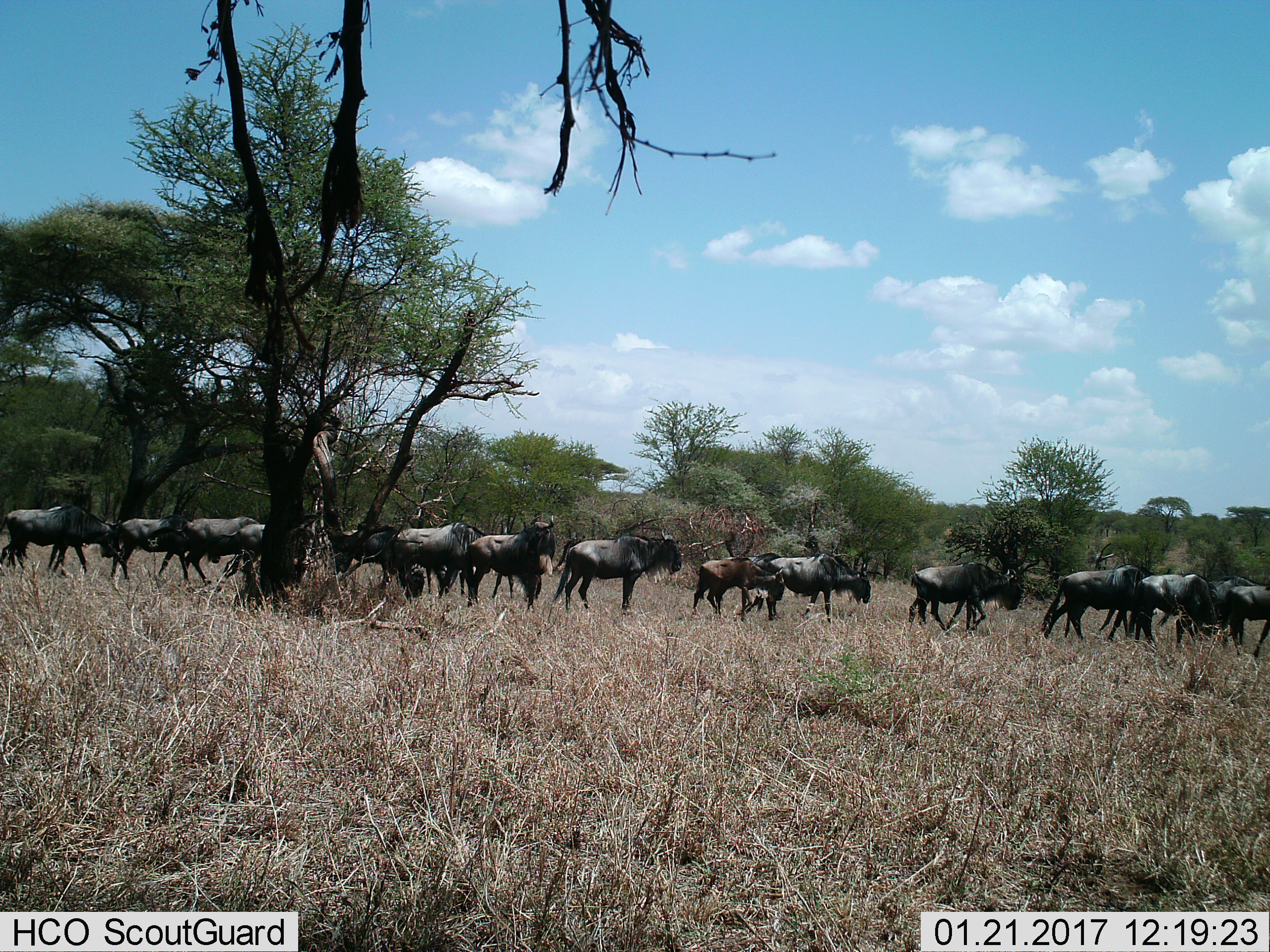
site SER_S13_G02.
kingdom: Animalia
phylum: Chordata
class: Mammalia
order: Artiodactyla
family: Bovidae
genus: Connochaetes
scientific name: Connochaetes taurinus taurinus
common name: blue wildebeest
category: wildebeestblue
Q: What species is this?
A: Wildebeestblue (blue wildebeest) (Connochaetes taurinus taurinus).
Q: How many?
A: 11-50.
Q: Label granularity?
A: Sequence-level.